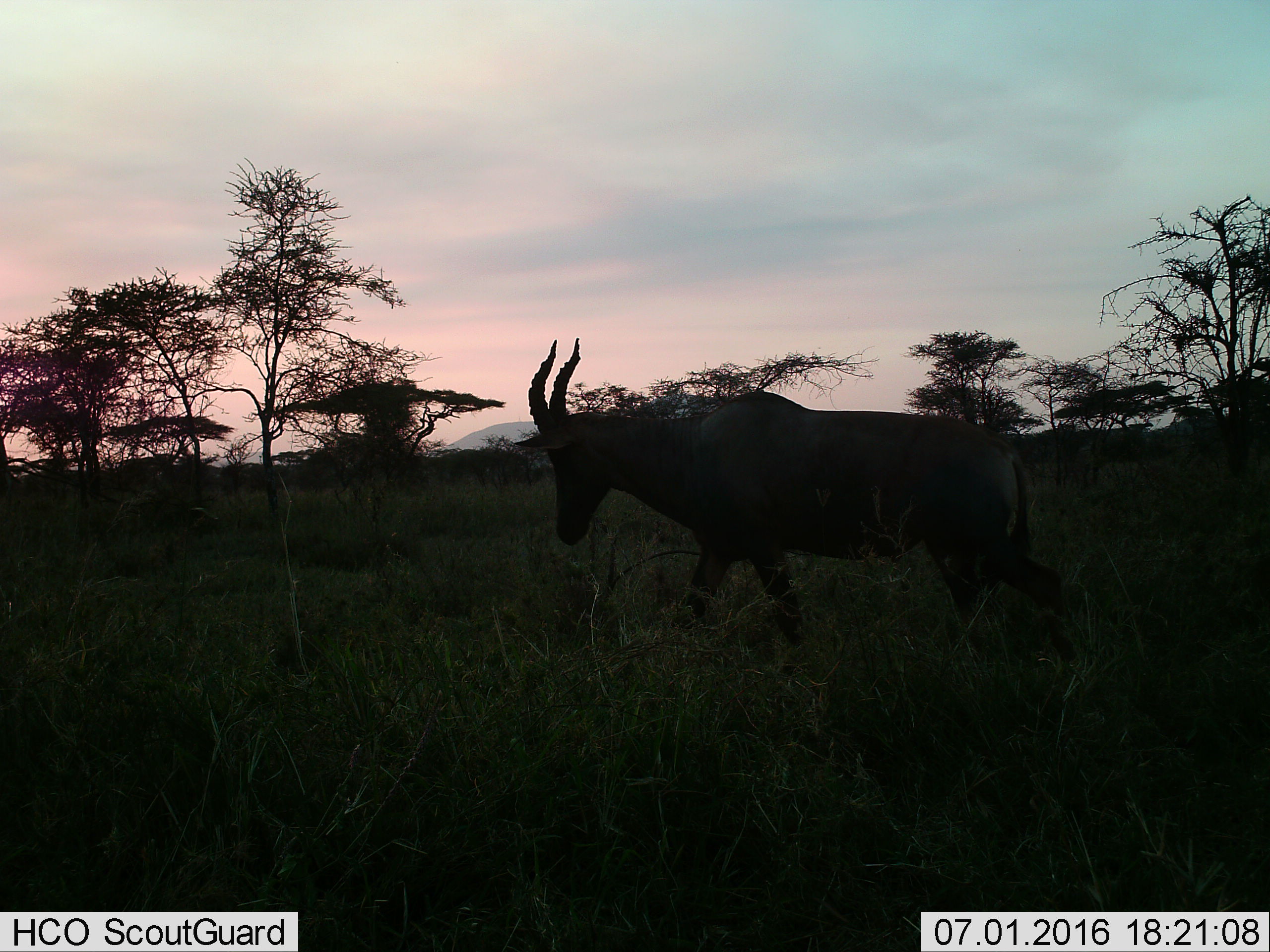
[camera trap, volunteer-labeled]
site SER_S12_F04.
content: unidentified animal